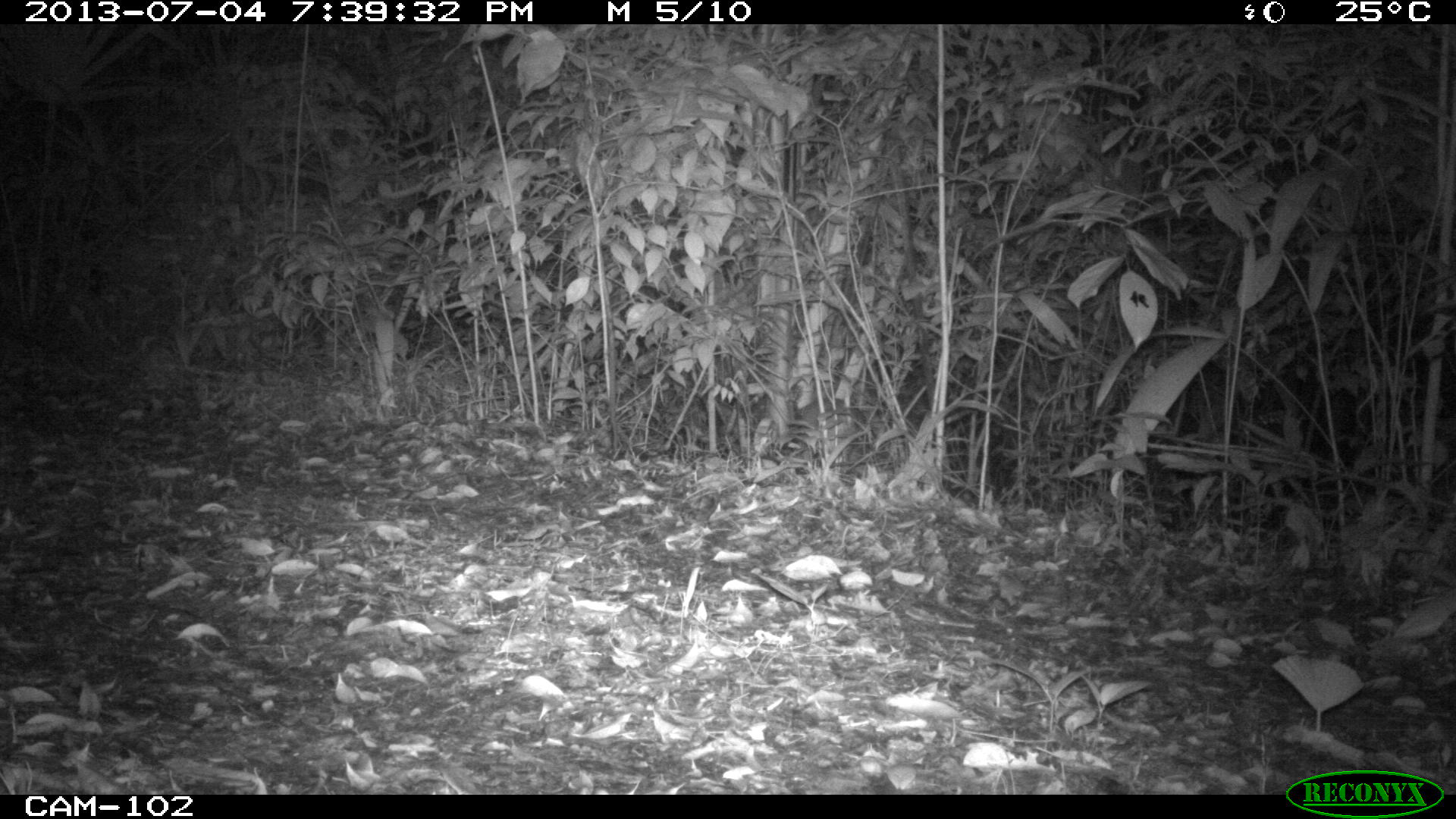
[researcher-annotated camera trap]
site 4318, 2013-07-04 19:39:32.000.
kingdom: Animalia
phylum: Chordata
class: Mammalia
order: Rodentia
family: Cuniculidae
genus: Cuniculus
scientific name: Cuniculus paca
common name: lowland paca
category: agouti paca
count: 1